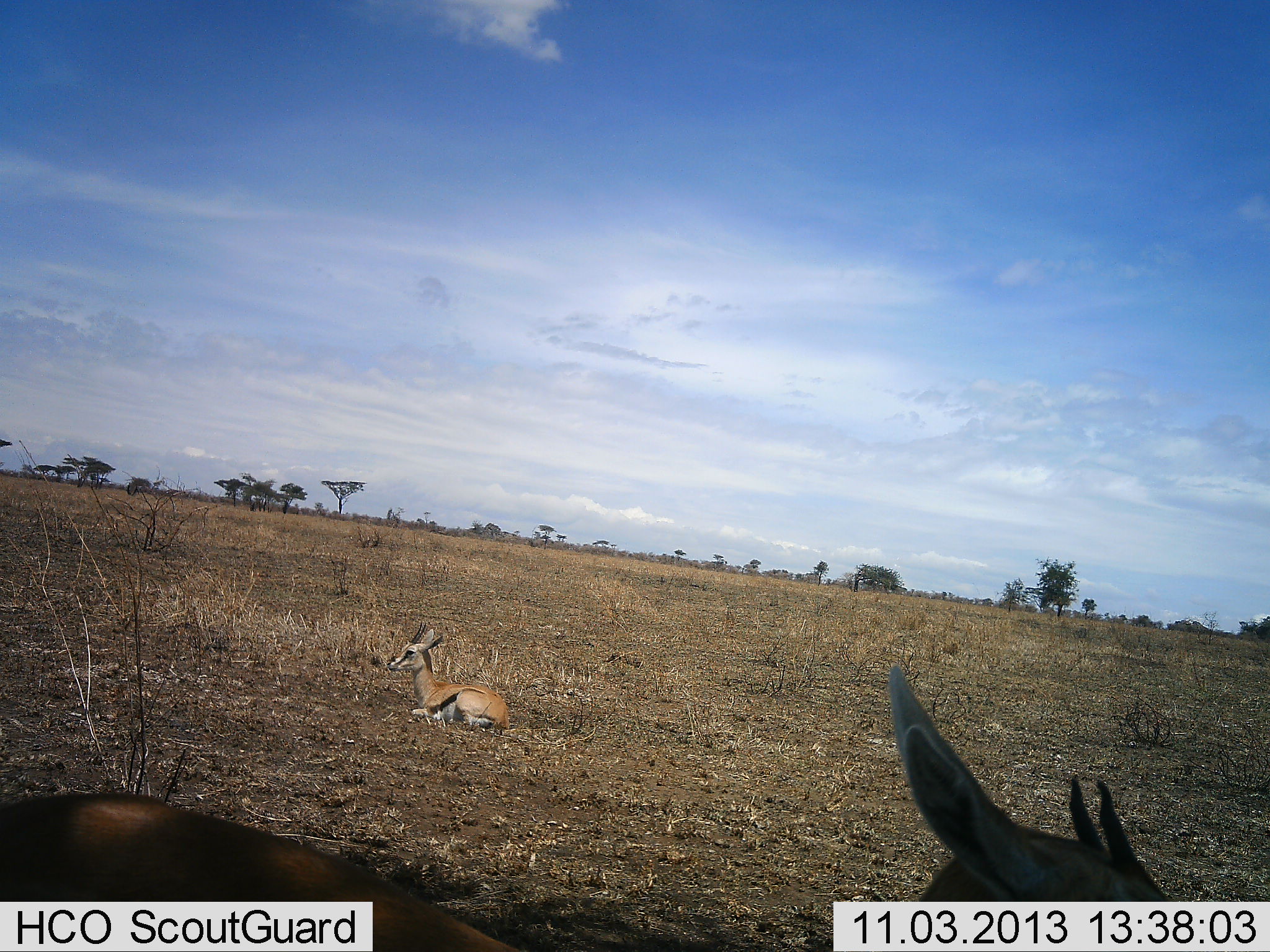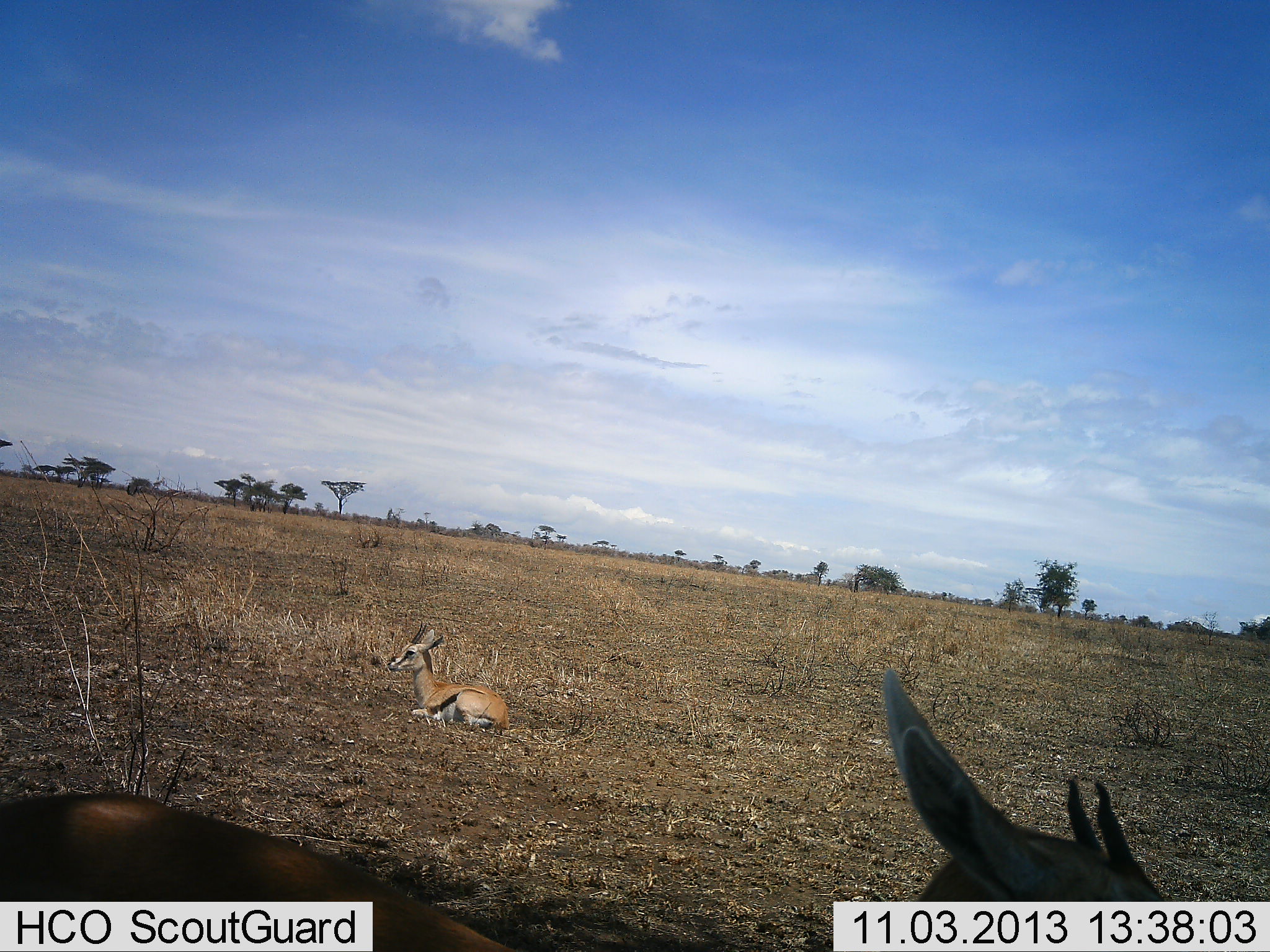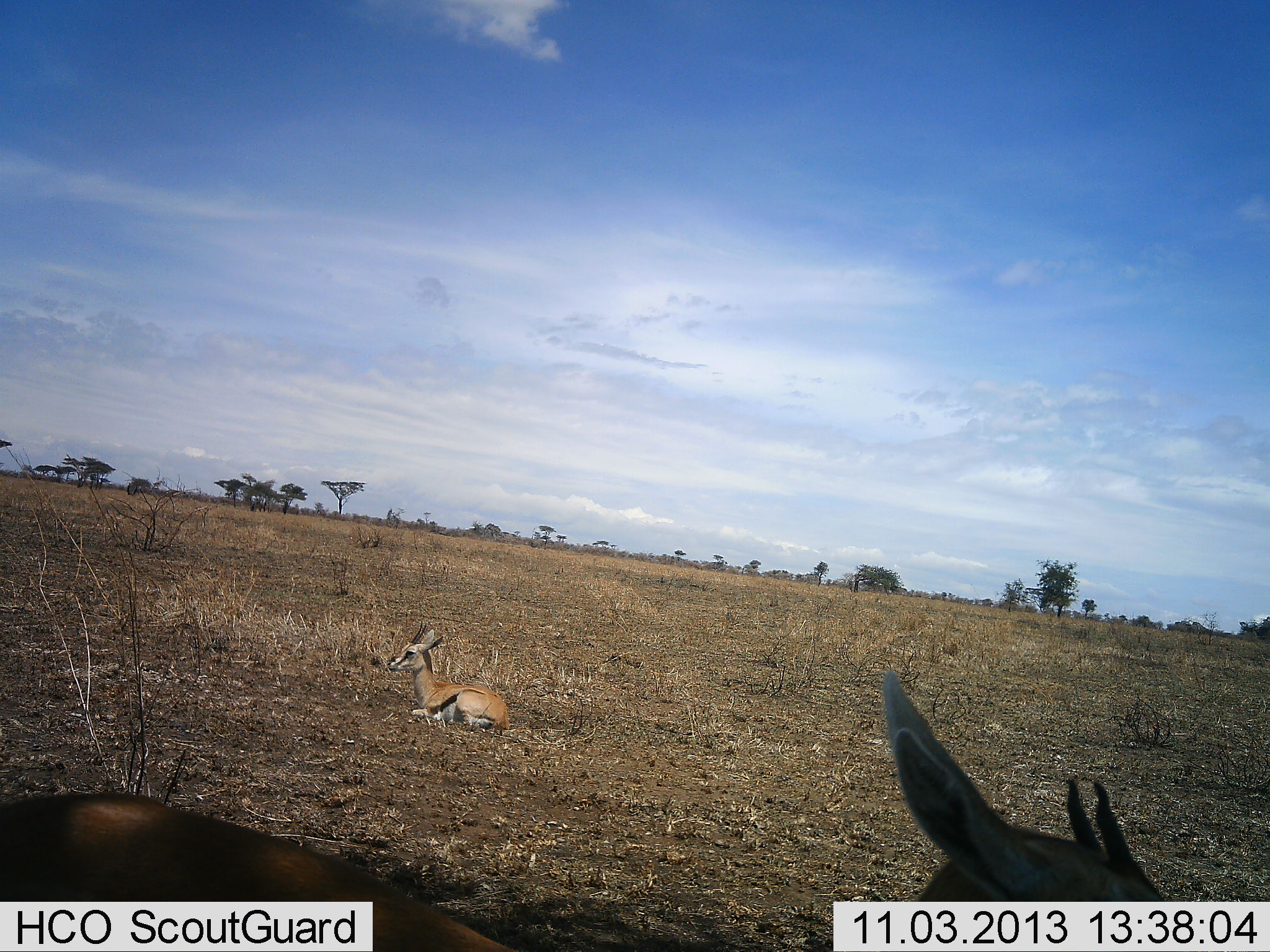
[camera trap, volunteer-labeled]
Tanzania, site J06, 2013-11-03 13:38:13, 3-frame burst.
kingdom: Animalia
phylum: Chordata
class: Mammalia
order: Artiodactyla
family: Bovidae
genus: Eudorcas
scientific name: Eudorcas thomsonii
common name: thomson's gazelle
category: gazellethomsons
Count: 2.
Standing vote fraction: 35%.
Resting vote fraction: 100%.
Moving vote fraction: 15%.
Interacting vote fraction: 0%.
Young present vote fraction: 0%.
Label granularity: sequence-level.